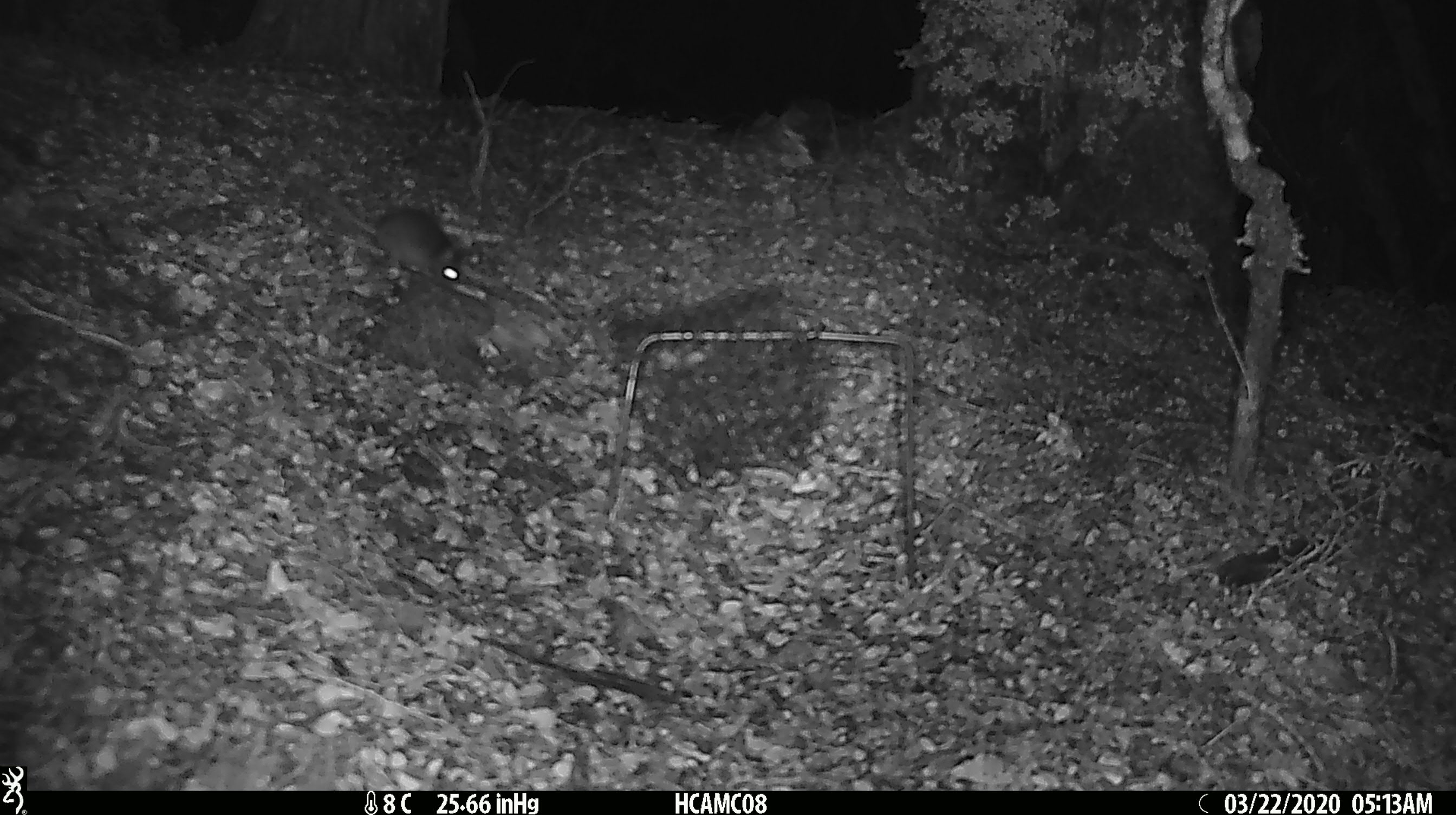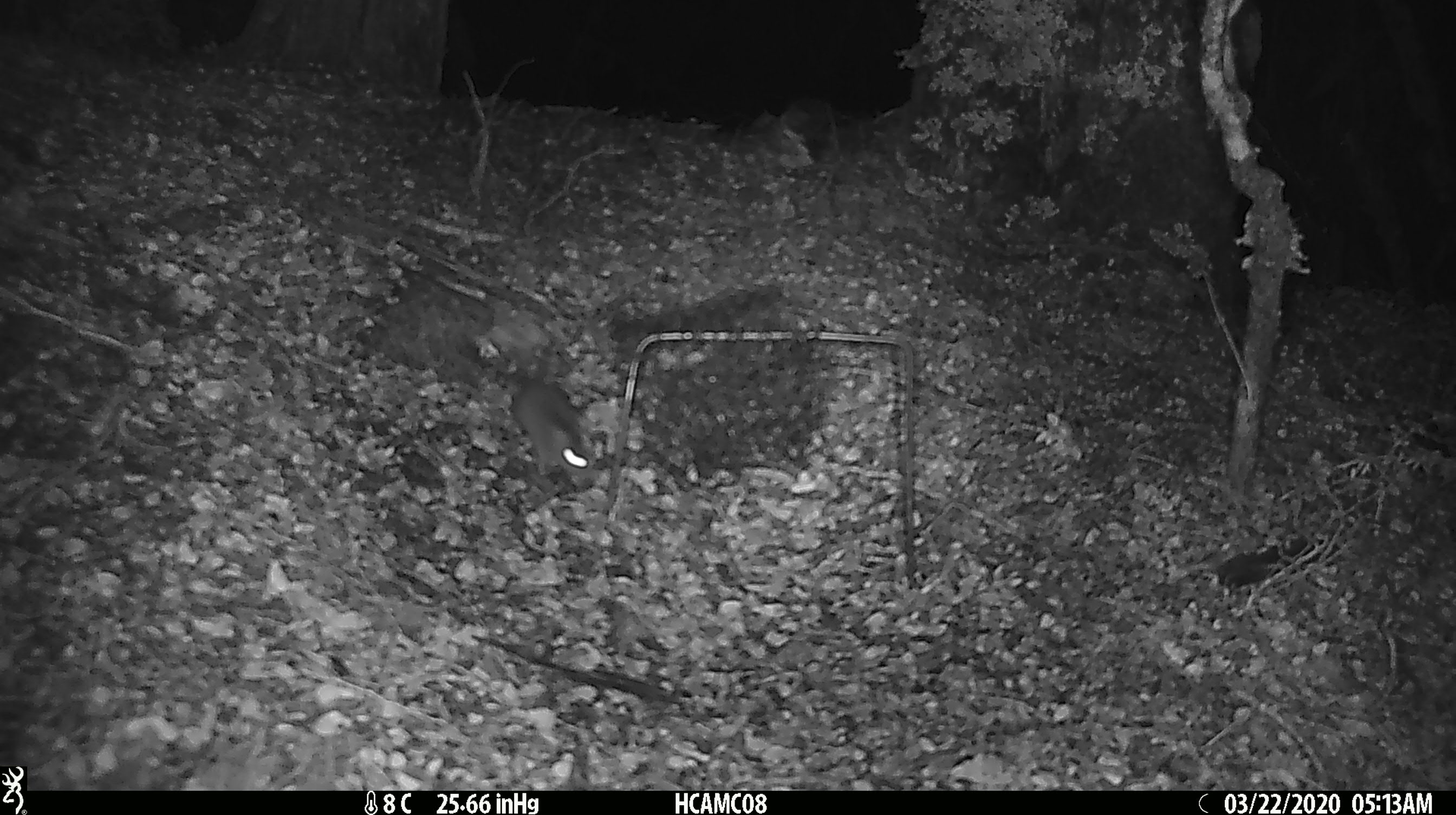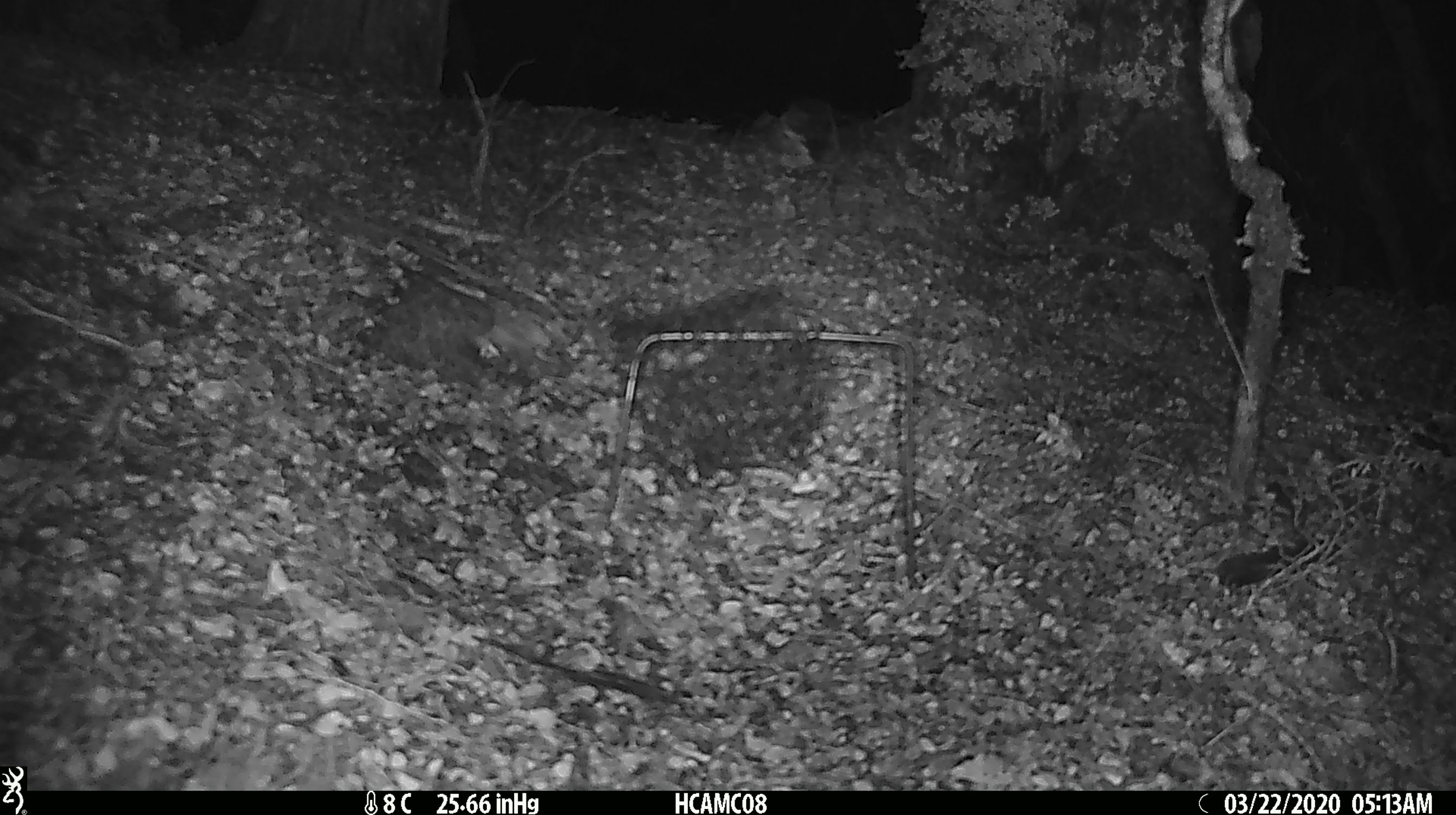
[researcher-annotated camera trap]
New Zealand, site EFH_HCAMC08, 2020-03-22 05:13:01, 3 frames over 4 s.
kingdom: Animalia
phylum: Chordata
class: Mammalia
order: Rodentia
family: Muridae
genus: Mus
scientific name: Mus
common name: mouse